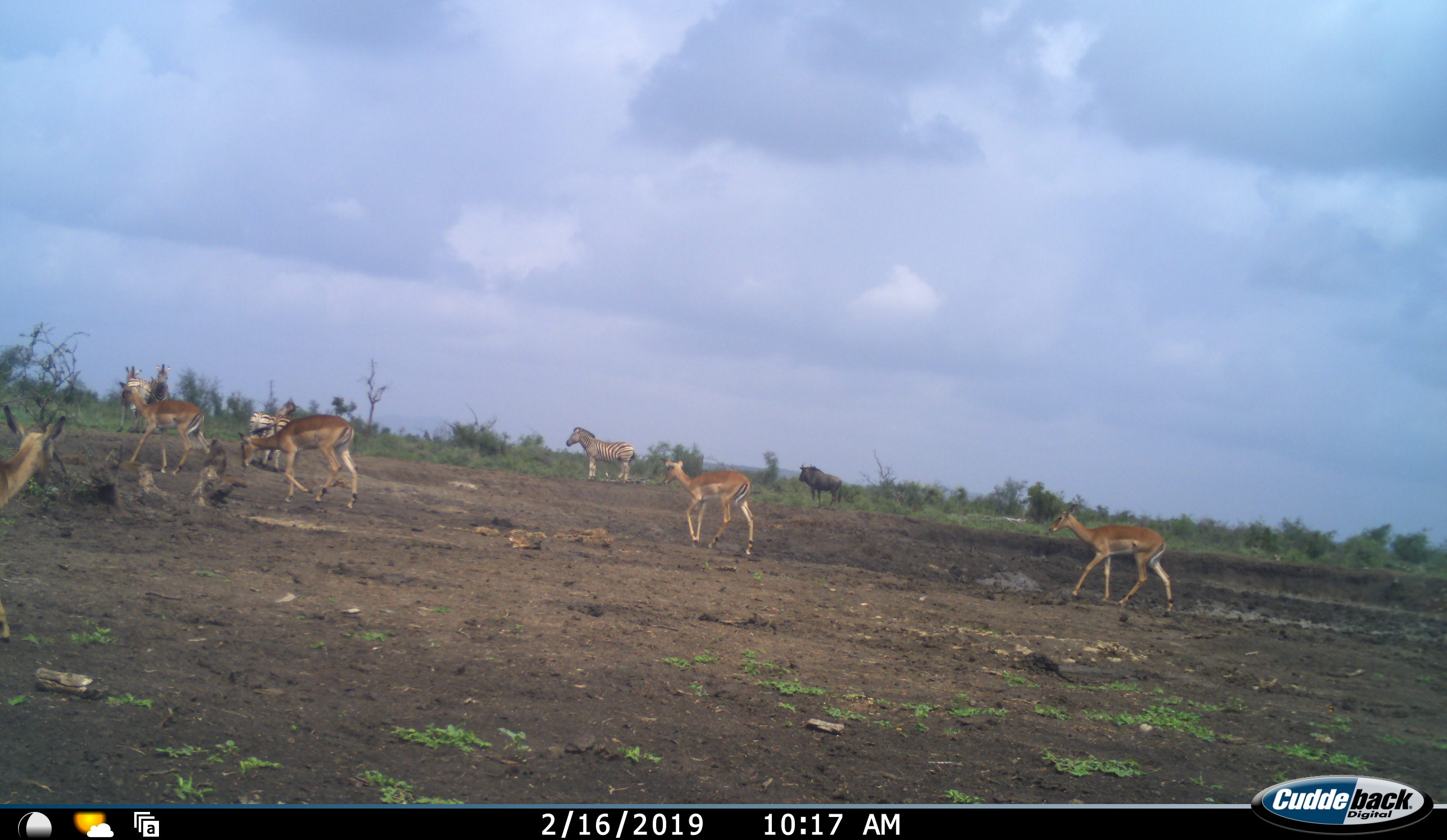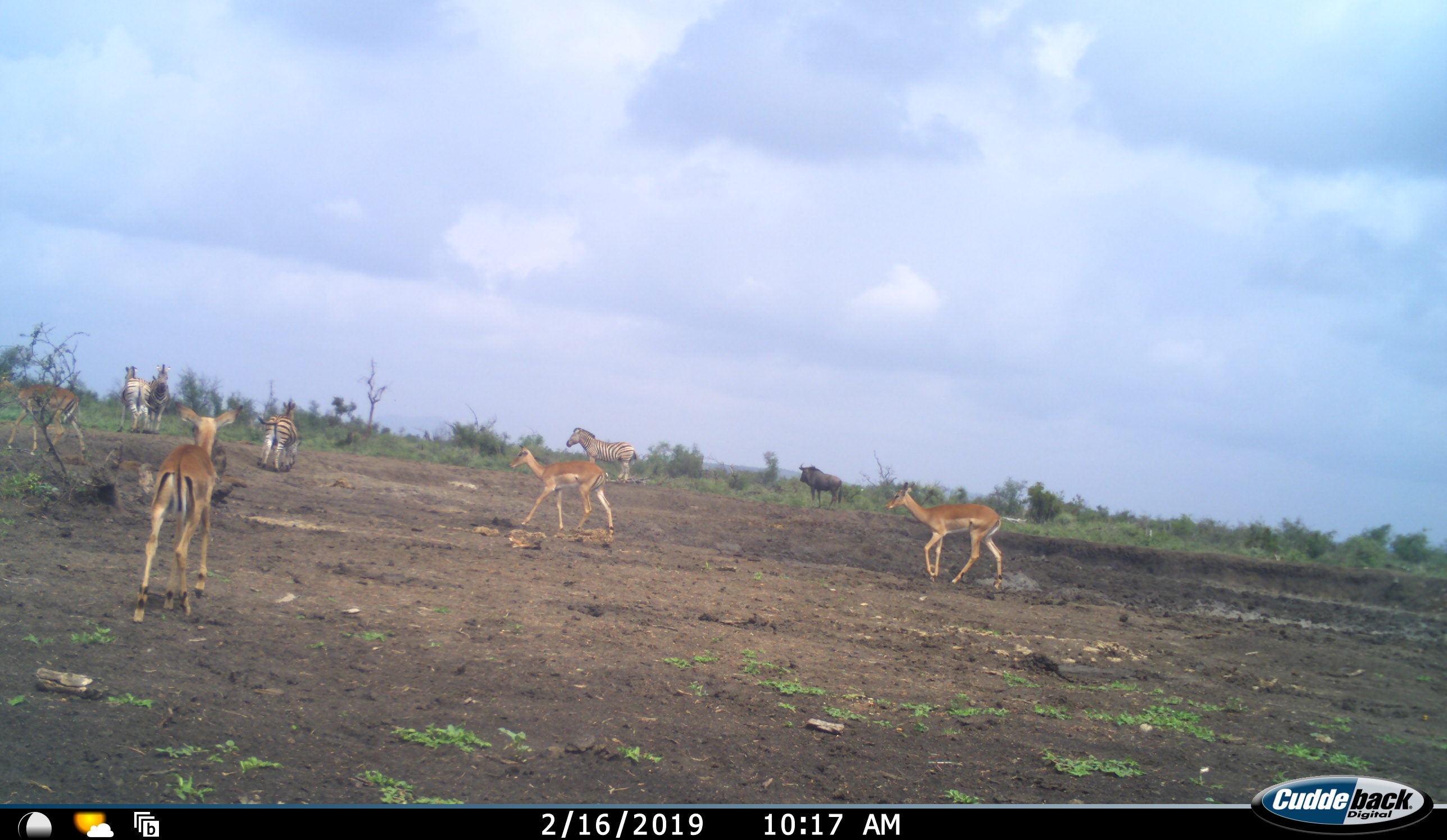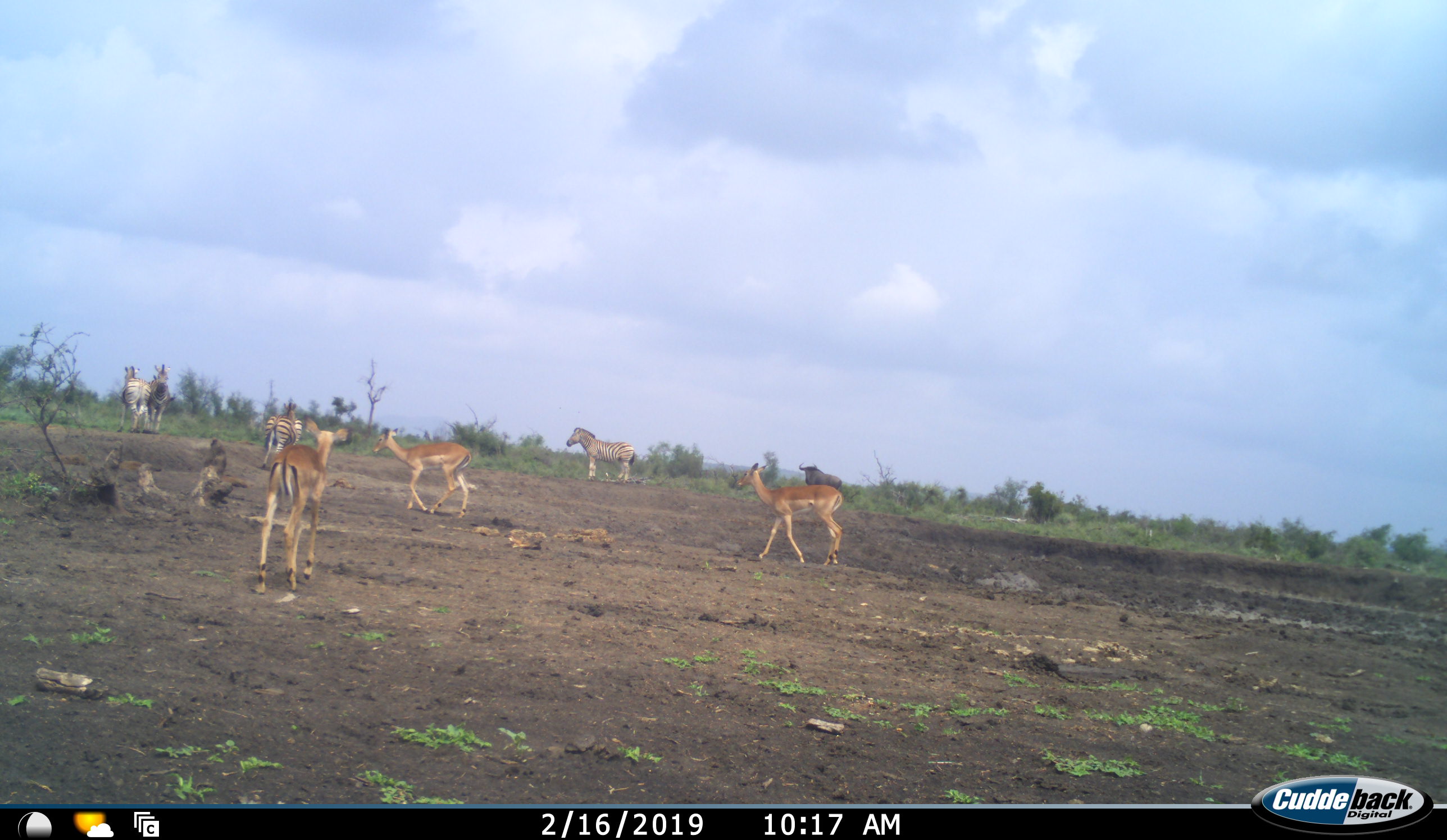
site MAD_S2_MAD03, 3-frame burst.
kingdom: Animalia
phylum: Chordata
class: Mammalia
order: Artiodactyla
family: Bovidae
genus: Aepyceros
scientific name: Aepyceros melampus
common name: impala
Impala (Aepyceros melampus), count 5. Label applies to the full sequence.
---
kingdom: Animalia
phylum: Chordata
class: Mammalia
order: Artiodactyla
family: Bovidae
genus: Connochaetes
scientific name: Connochaetes taurinus taurinus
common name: blue wildebeest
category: wildebeestblue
Wildebeestblue (blue wildebeest) (Connochaetes taurinus taurinus), count 1. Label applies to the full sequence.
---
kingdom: Animalia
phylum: Chordata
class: Mammalia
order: Perissodactyla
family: Equidae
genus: Equus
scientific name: Equus quagga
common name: plains zebra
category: zebraplains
Zebraplains (plains zebra) (Equus quagga), count 4. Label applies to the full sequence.